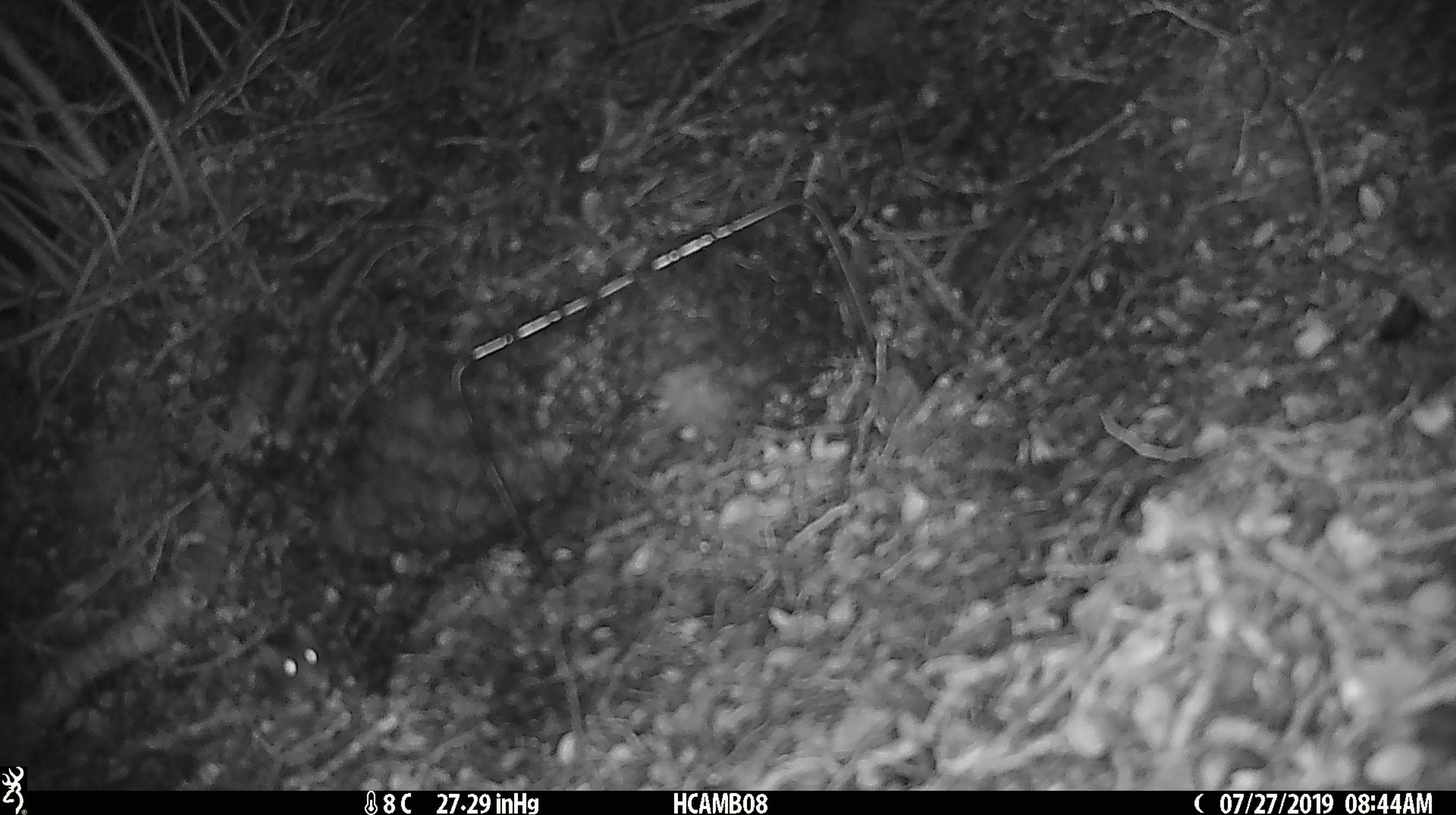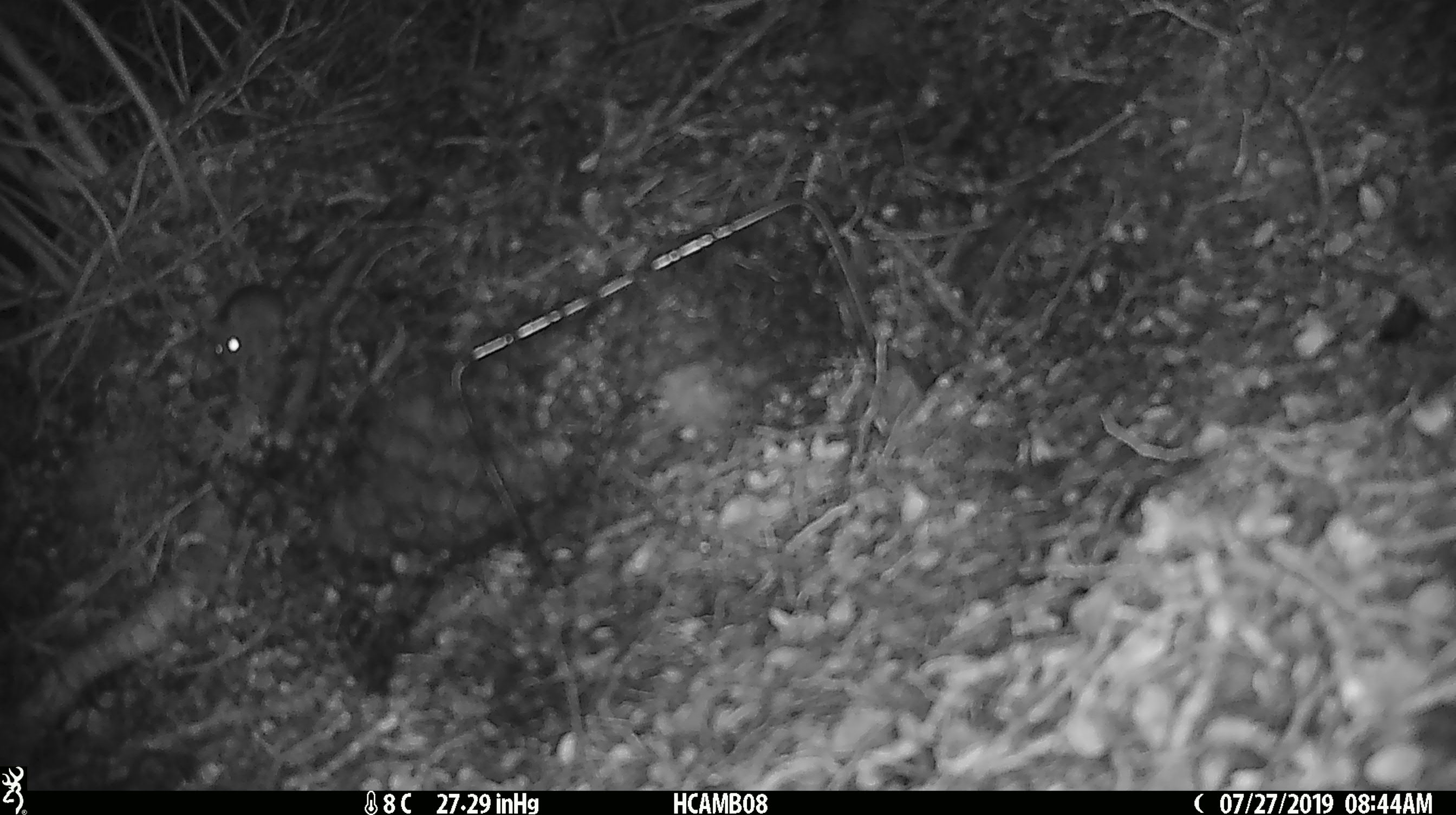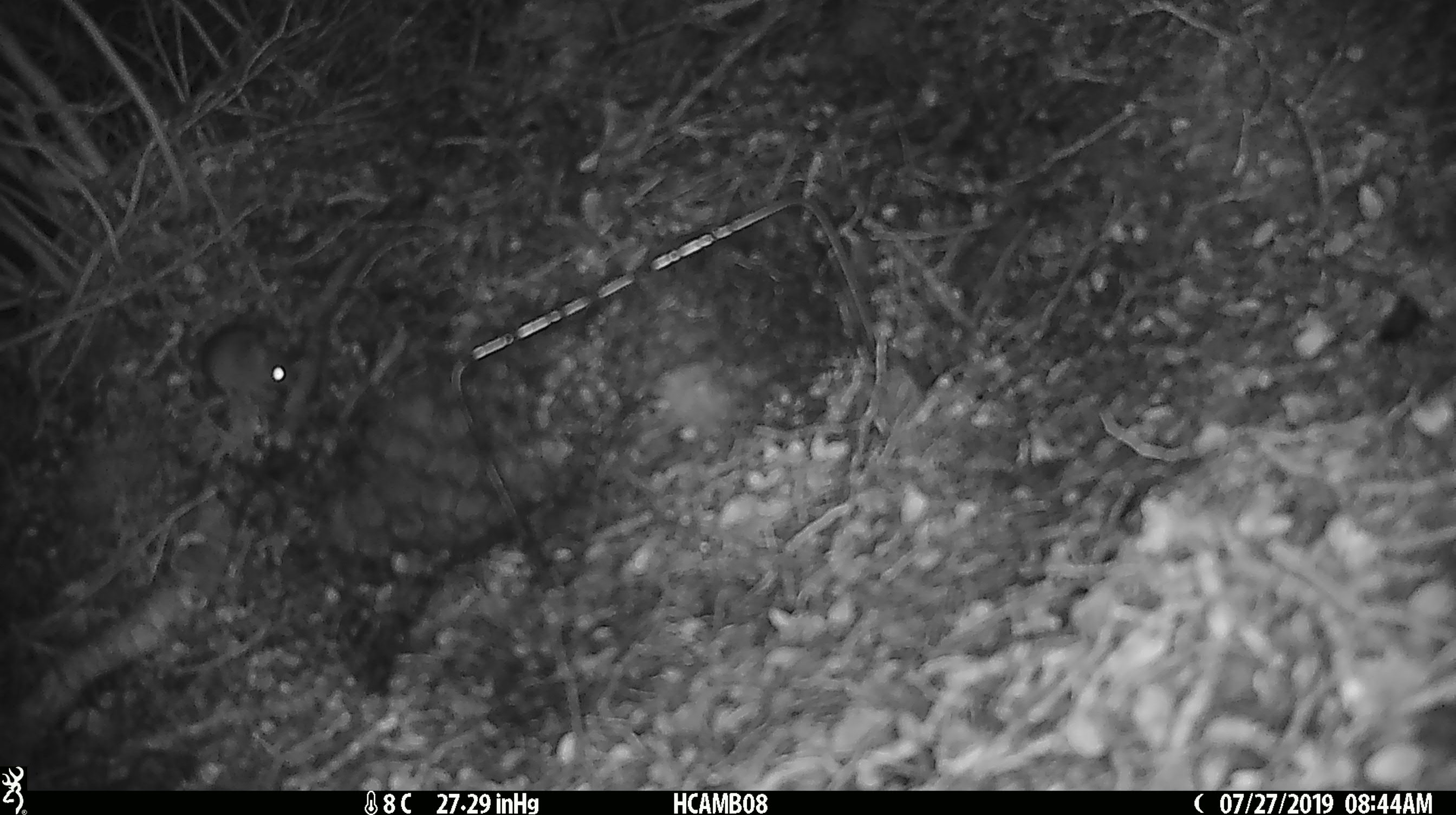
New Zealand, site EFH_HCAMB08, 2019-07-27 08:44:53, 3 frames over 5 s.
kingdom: Animalia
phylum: Chordata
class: Mammalia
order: Rodentia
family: Muridae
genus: Mus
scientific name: Mus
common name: mouse